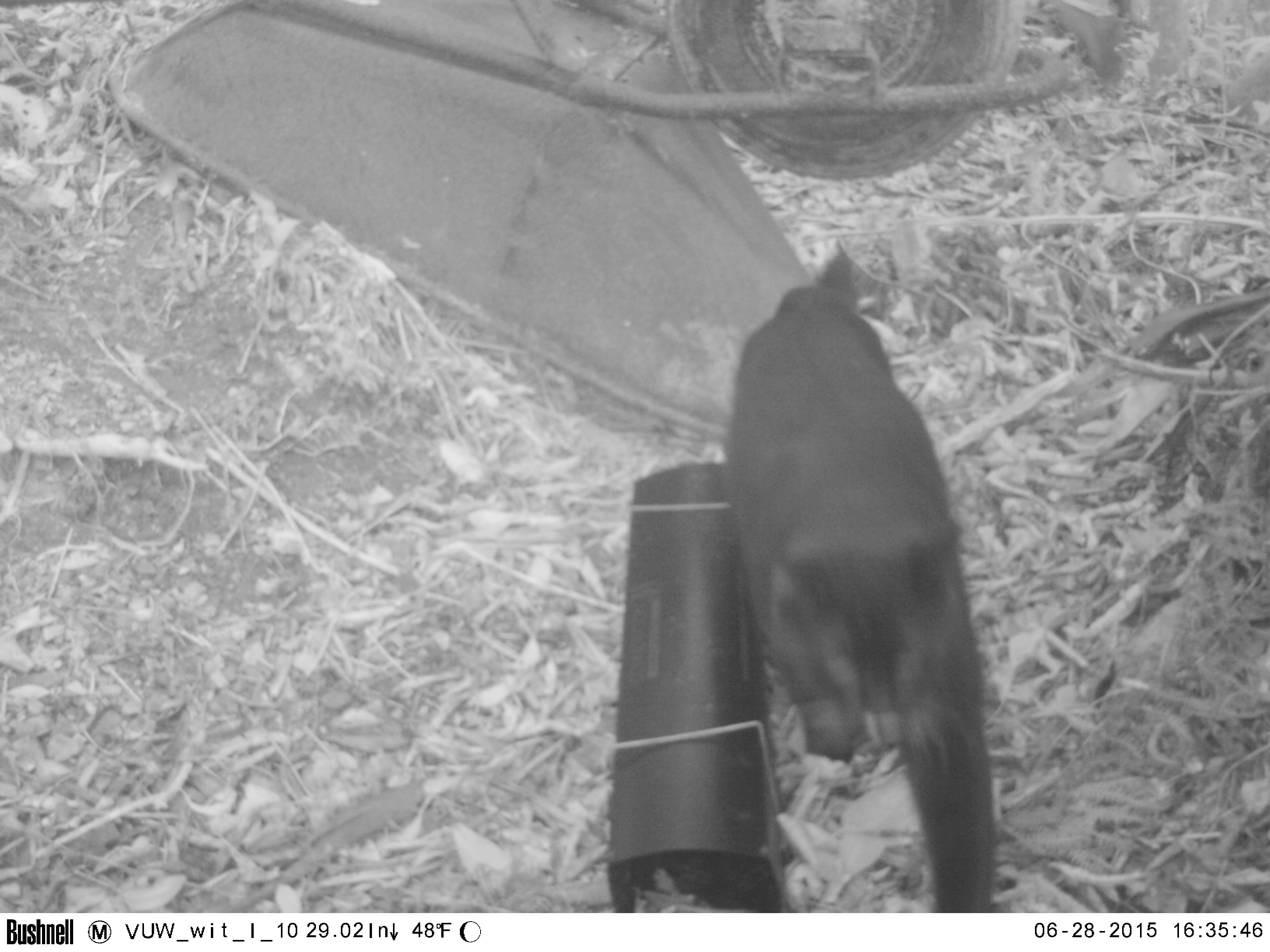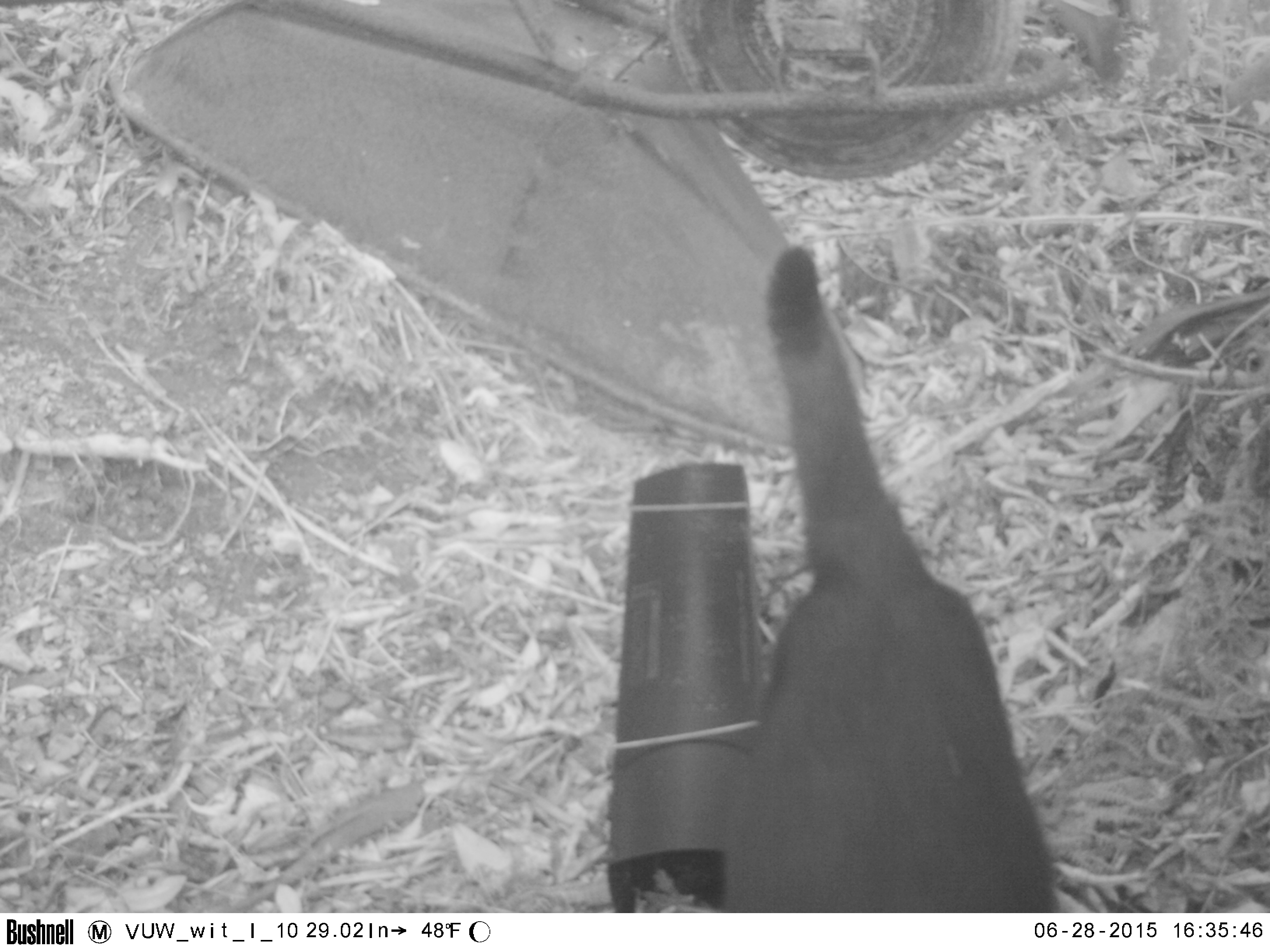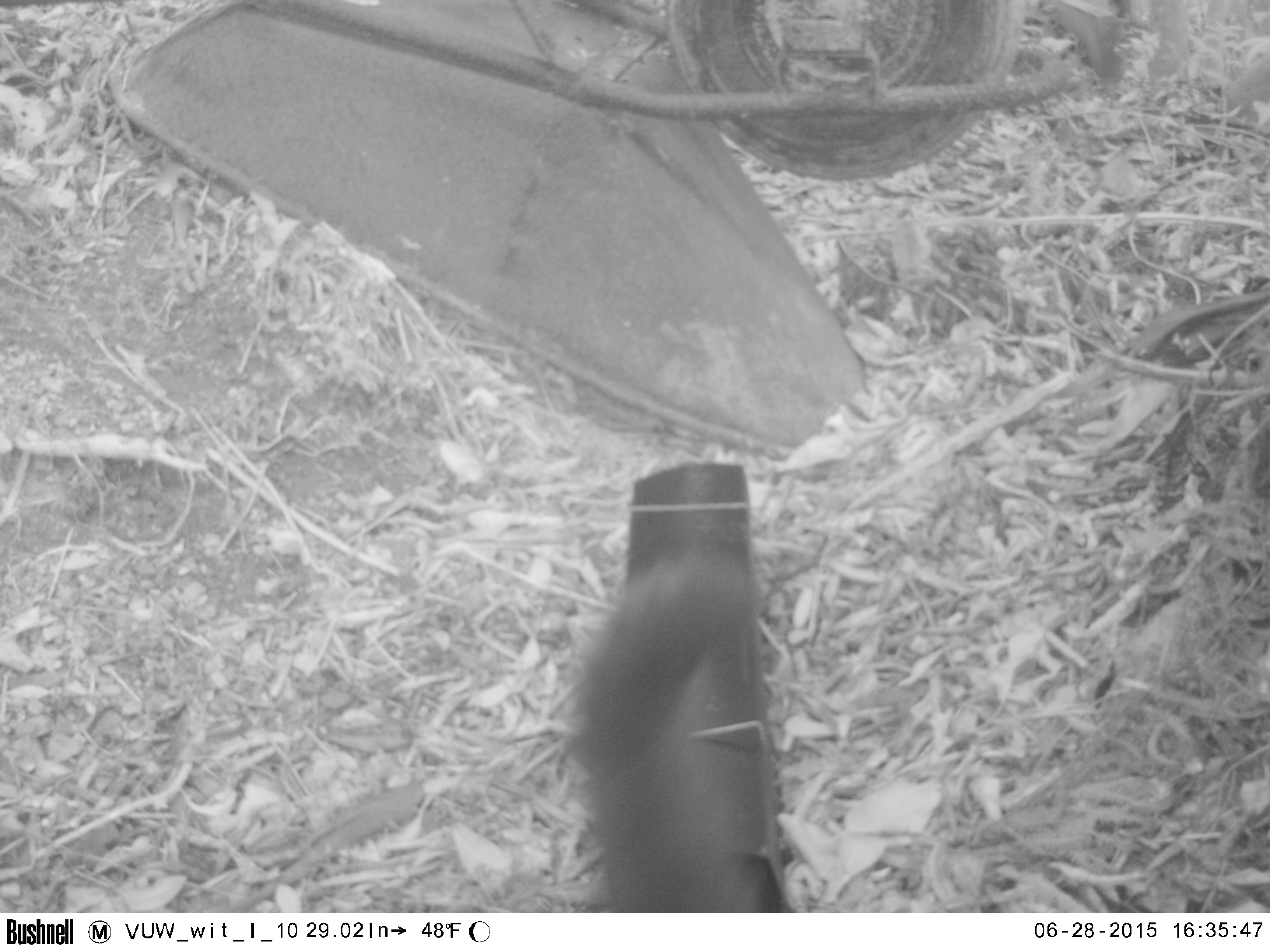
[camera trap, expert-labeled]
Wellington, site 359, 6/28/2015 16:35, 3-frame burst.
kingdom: Animalia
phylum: Chordata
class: Mammalia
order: Carnivora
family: Felidae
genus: Felis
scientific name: Felis catus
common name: cat